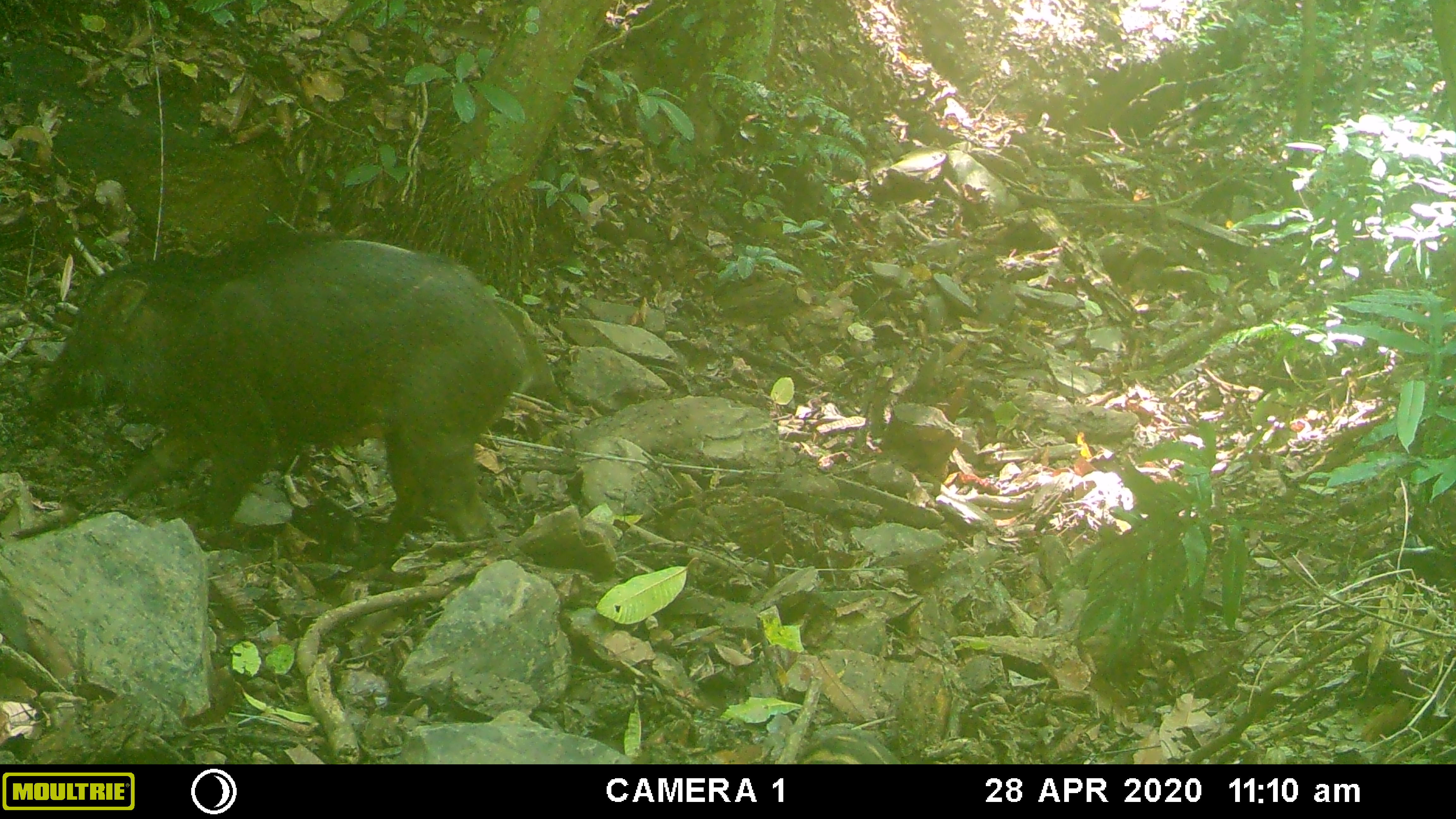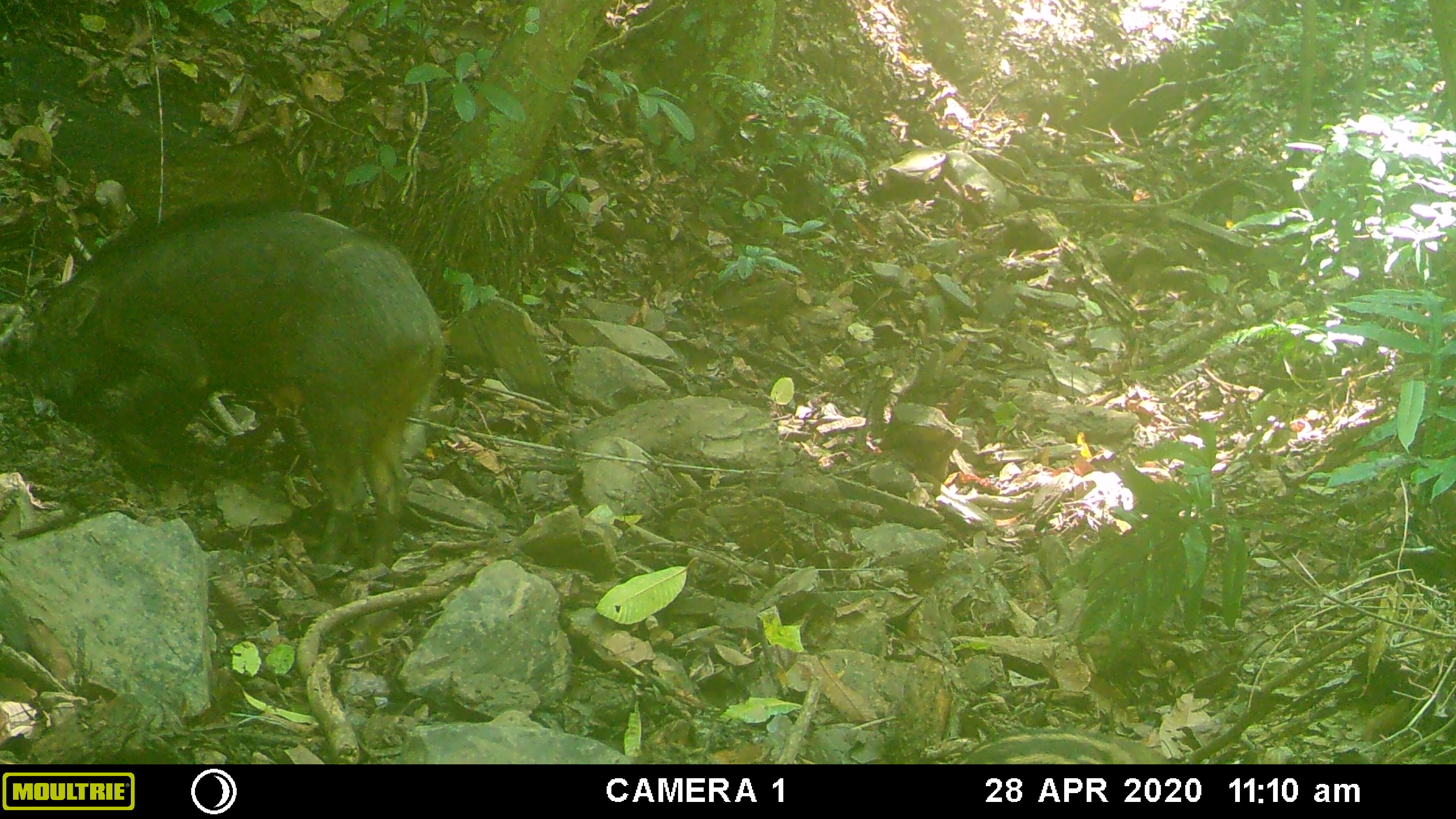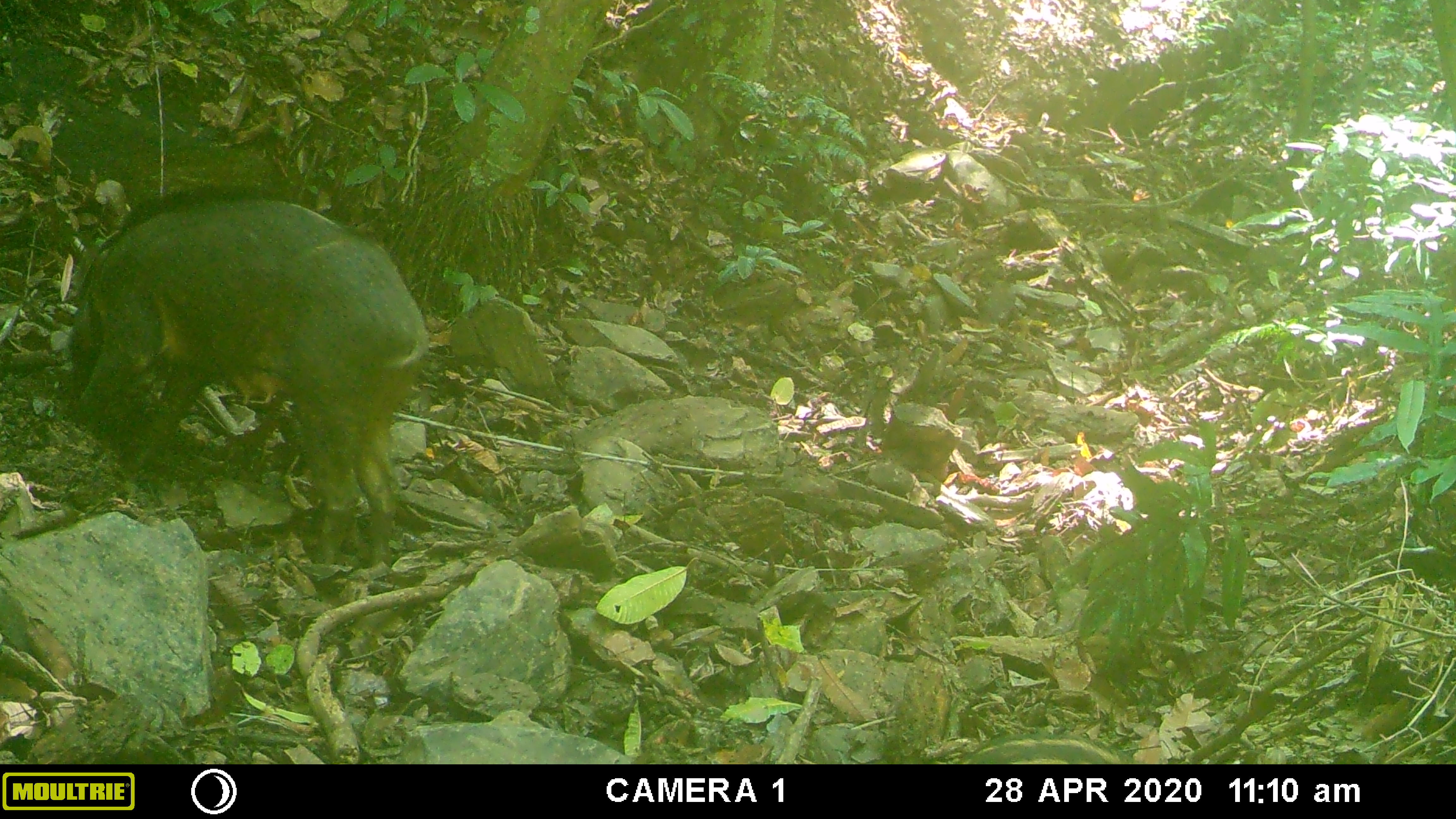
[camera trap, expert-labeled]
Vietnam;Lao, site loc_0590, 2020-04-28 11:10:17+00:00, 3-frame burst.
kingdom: Animalia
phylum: Chordata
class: Mammalia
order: Artiodactyla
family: Suidae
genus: Sus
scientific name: Sus scrofa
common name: eurasian wild pig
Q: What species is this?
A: Eurasian wild pig (Sus scrofa).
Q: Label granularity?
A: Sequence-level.